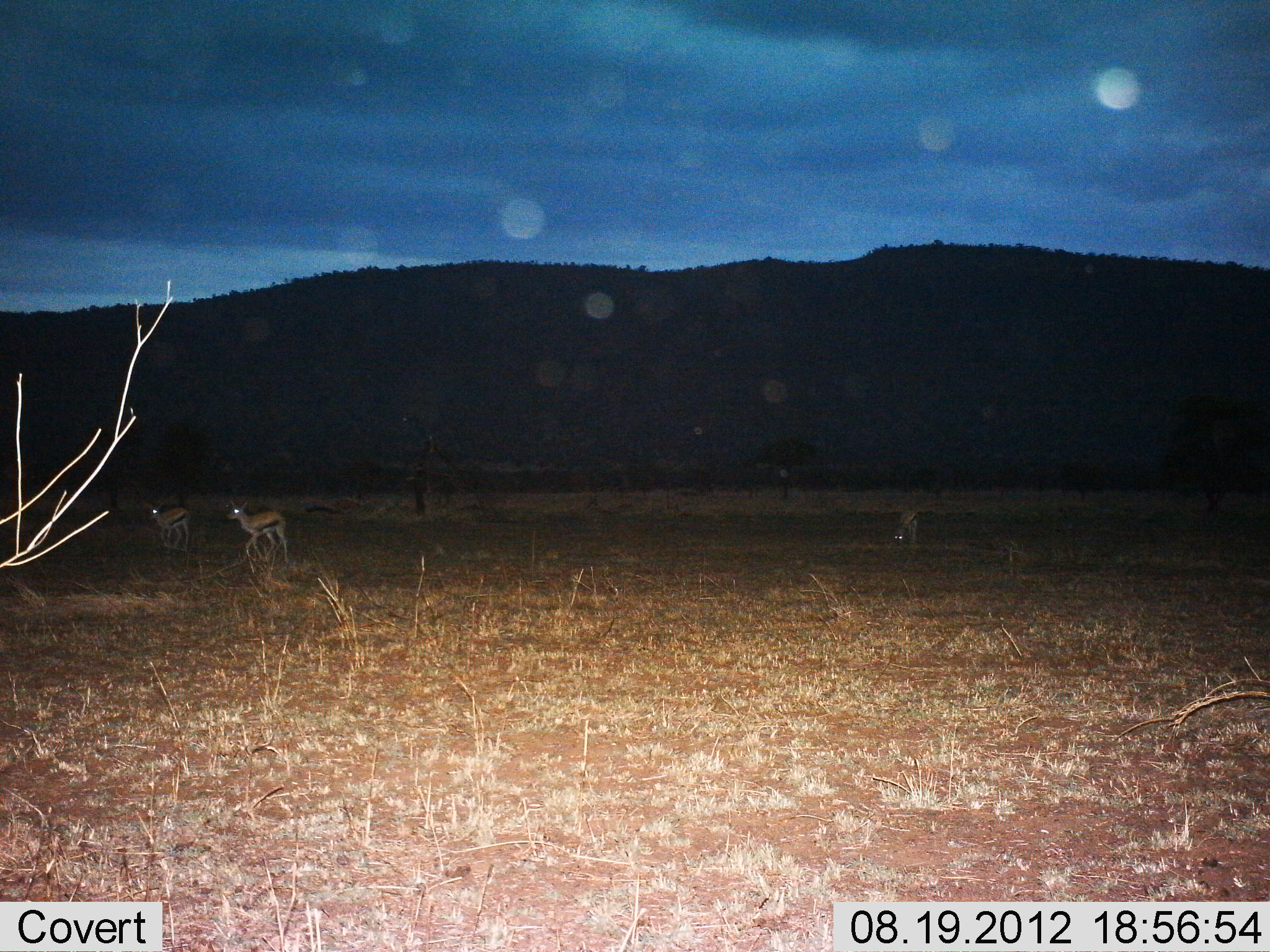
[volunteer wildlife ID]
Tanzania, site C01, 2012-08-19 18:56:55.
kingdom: Animalia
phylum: Chordata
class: Mammalia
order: Artiodactyla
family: Bovidae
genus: Eudorcas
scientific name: Eudorcas thomsonii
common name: thomson's gazelle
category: gazellethomsons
Gazellethomsons (thomson's gazelle) (Eudorcas thomsonii), count 3. Behavior (volunteer vote fractions): standing 30%, resting 10%, moving 100%, interacting 0%. Young present (vote fraction): 0%. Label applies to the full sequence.